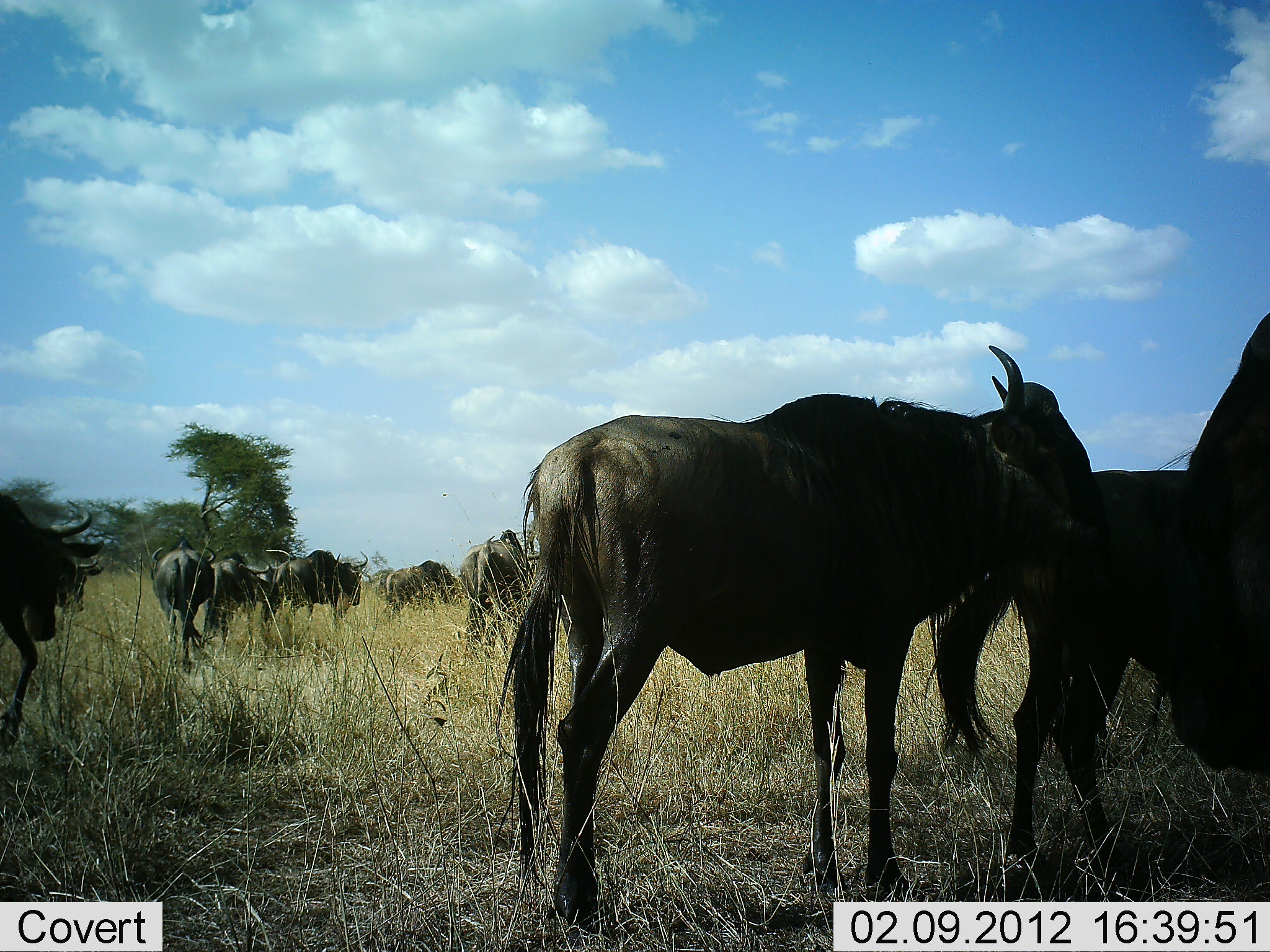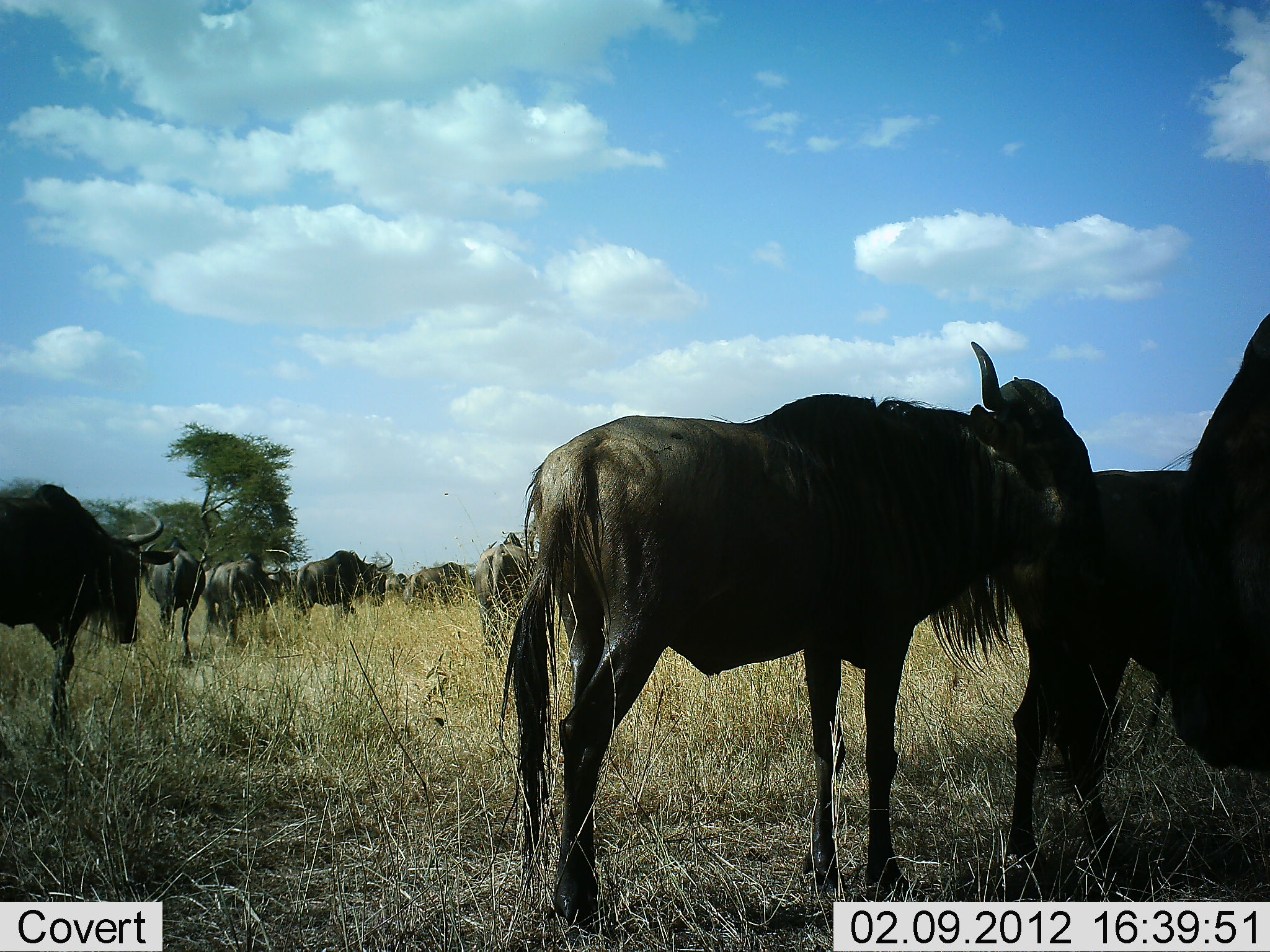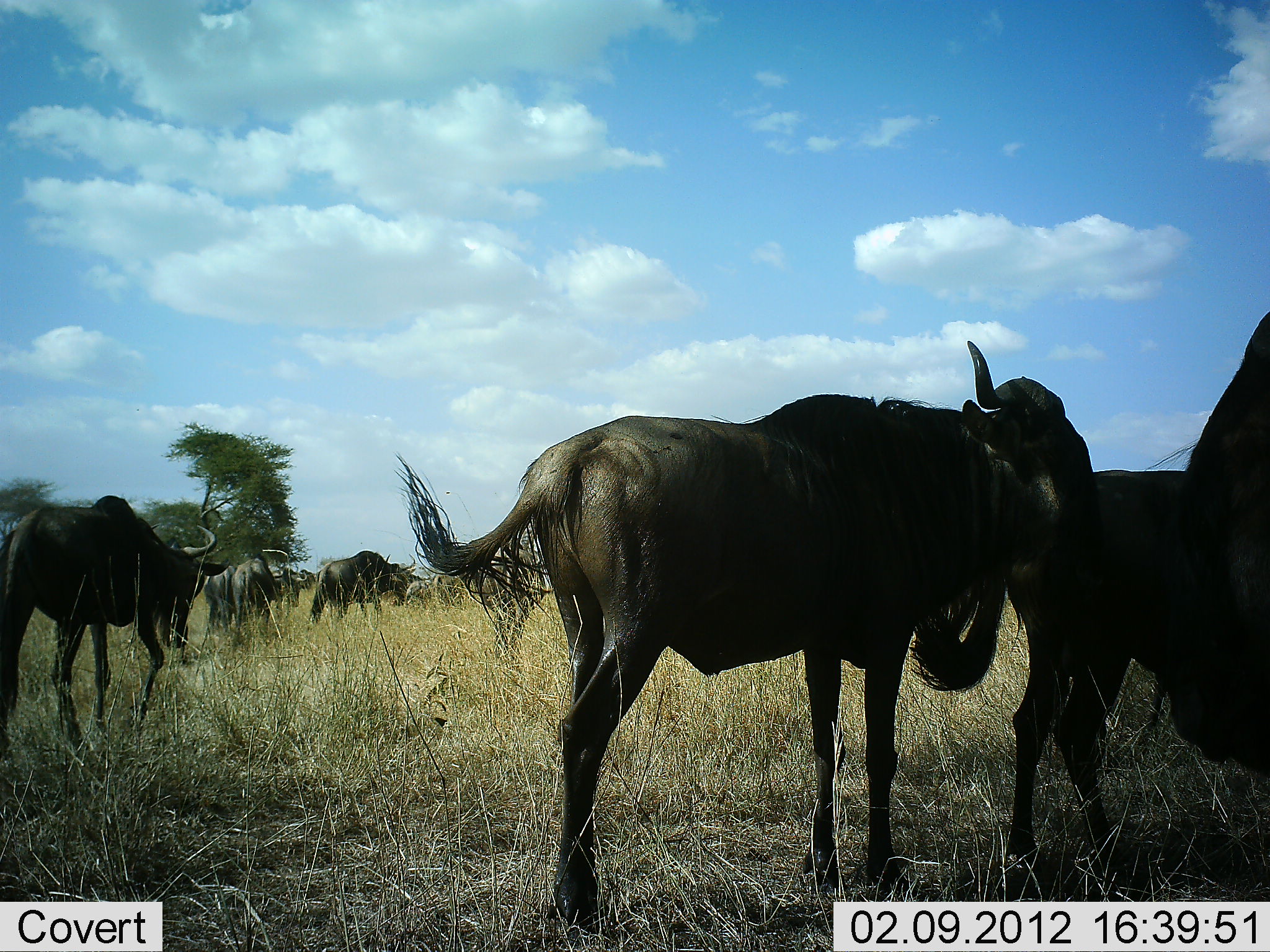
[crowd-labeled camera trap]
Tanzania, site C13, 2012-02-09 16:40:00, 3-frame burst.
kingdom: Animalia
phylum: Chordata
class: Mammalia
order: Artiodactyla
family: Bovidae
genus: Connochaetes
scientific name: Connochaetes taurinus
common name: blue wildebeest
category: wildebeest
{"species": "wildebeest (blue wildebeest) (Connochaetes taurinus)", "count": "11-50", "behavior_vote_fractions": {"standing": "86%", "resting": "5%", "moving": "50%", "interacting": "5%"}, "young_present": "0%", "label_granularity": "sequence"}